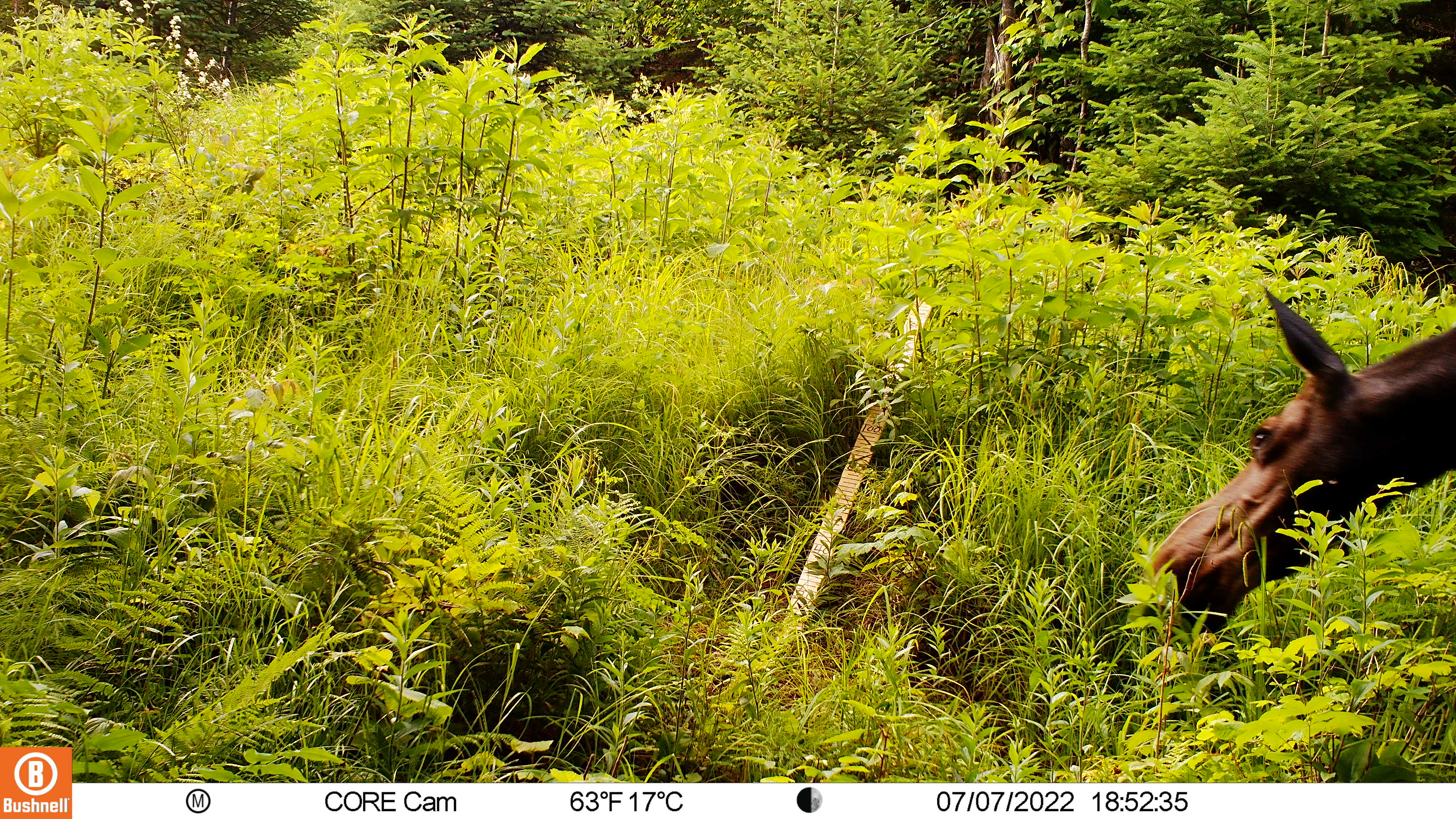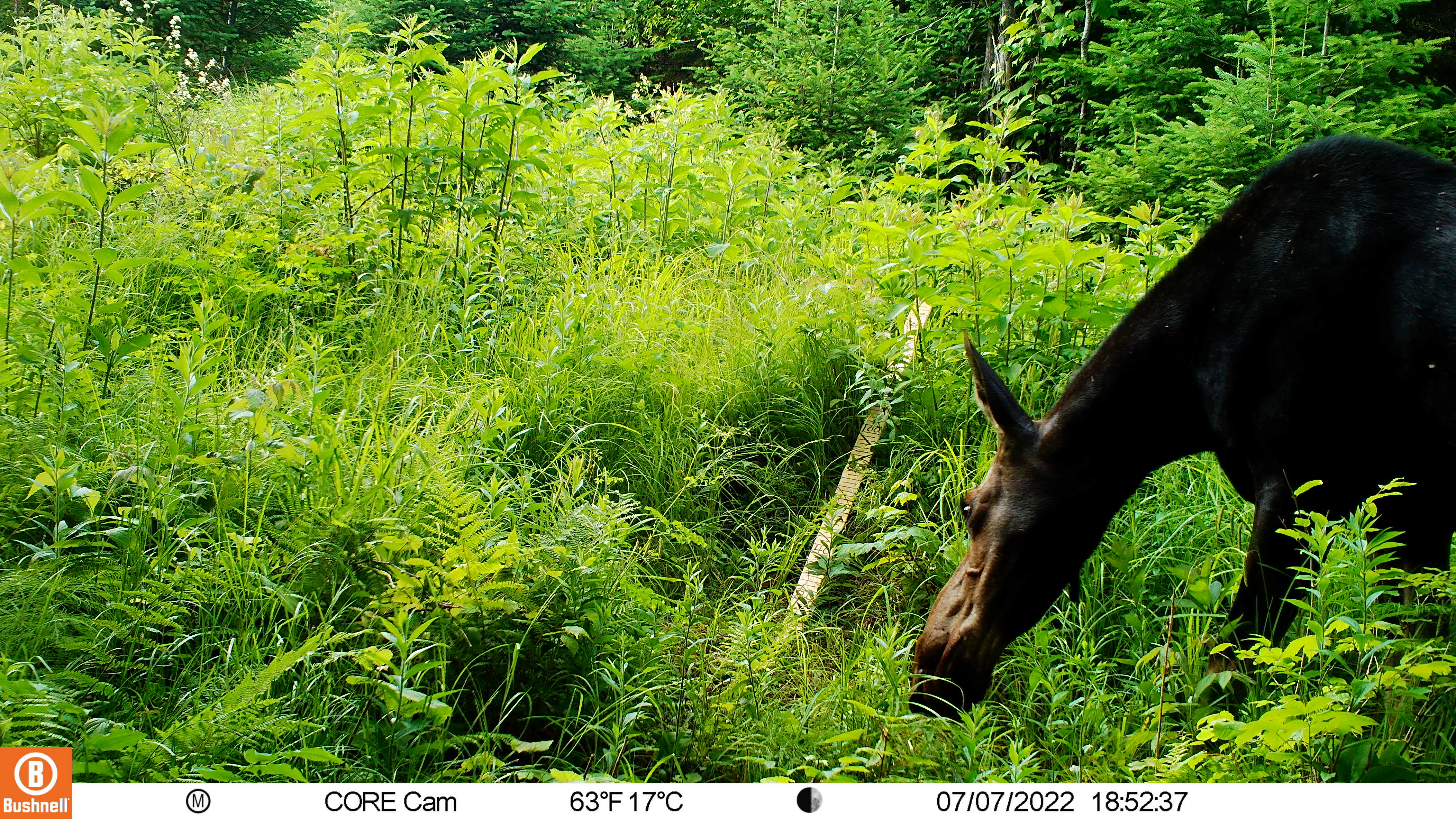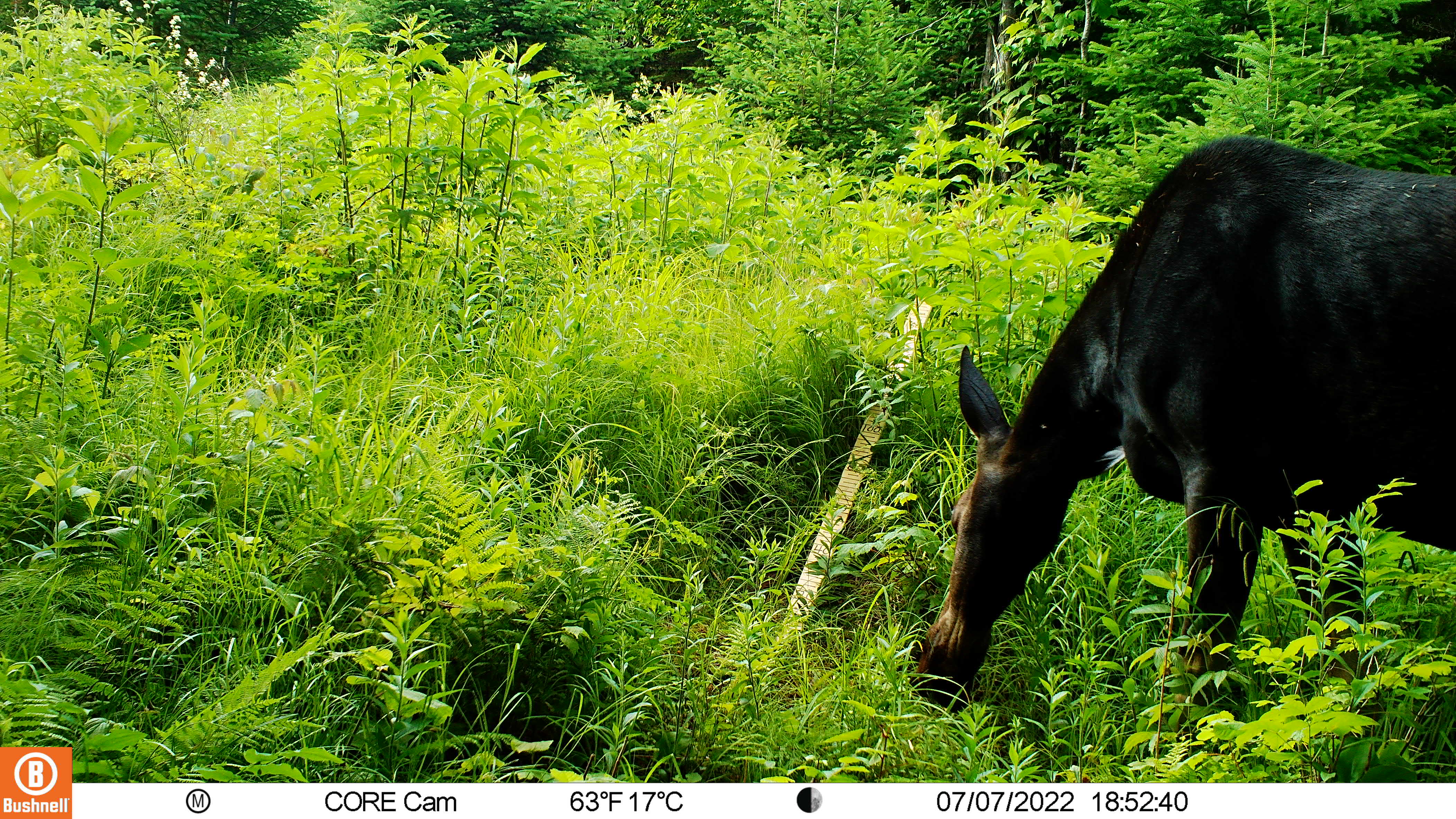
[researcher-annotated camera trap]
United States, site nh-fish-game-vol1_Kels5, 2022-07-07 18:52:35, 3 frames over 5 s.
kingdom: Animalia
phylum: Chordata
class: Mammalia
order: Artiodactyla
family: Cervidae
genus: Alces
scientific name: Alces alces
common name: moose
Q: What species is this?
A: Moose (Alces alces).